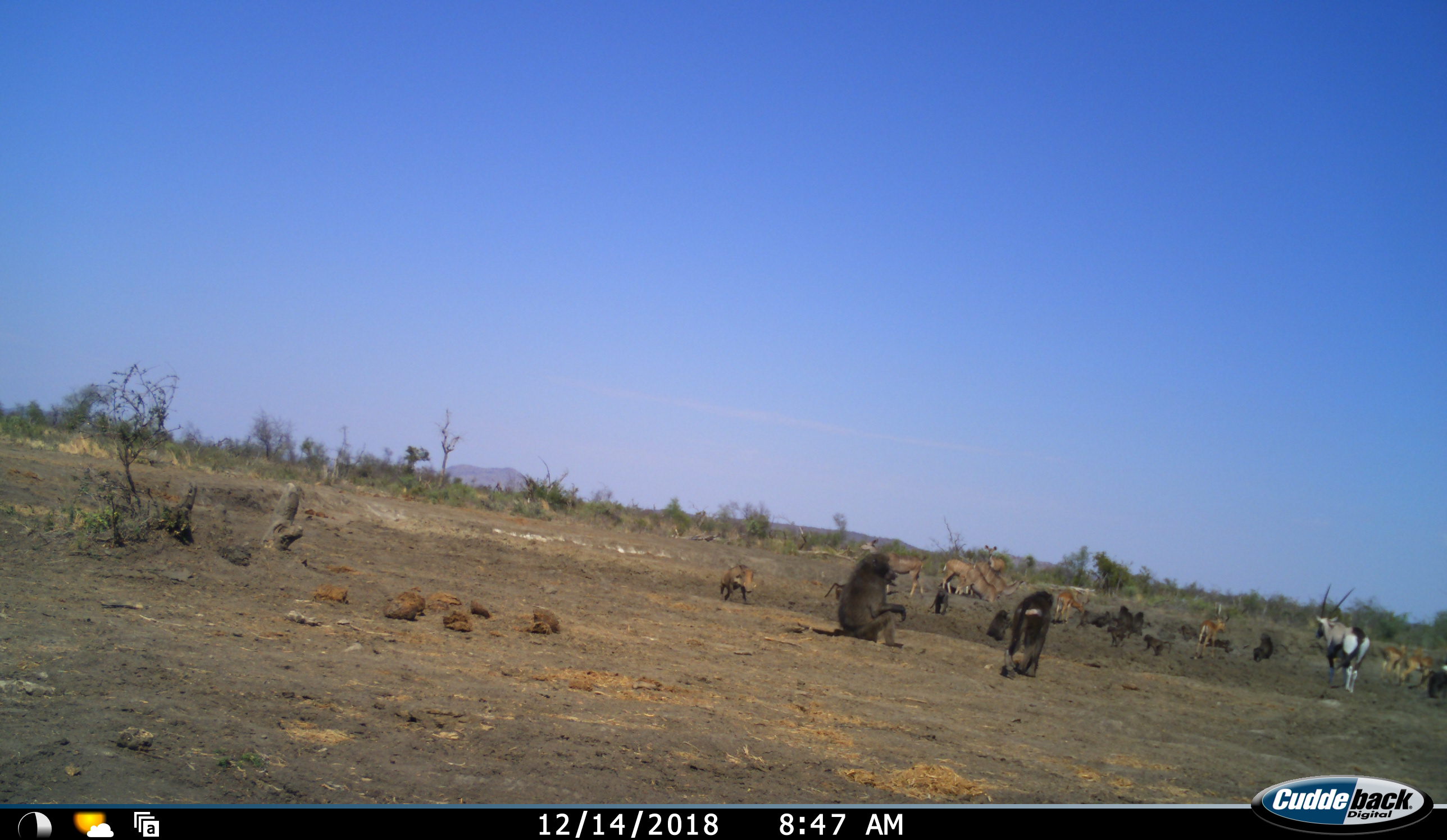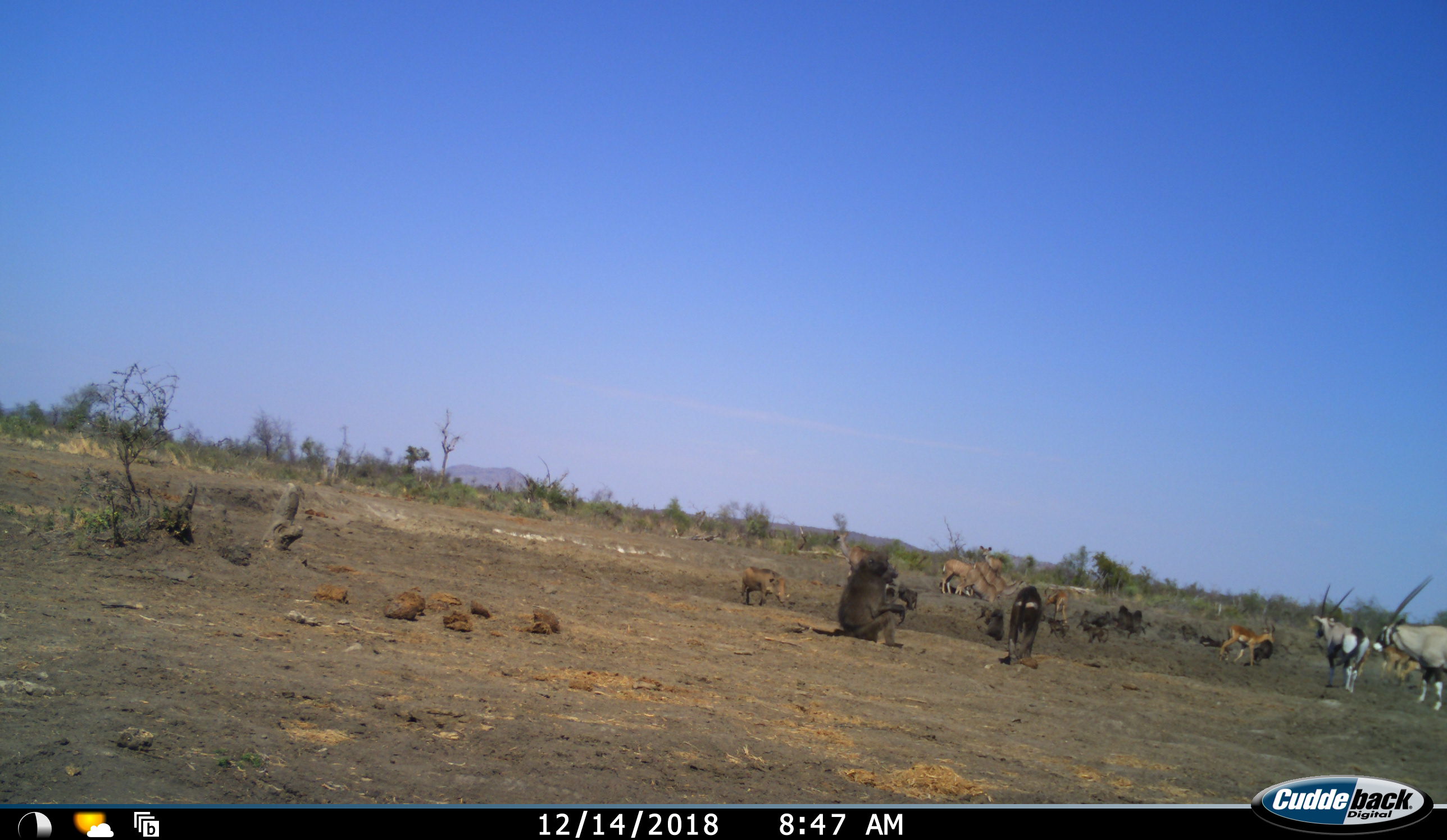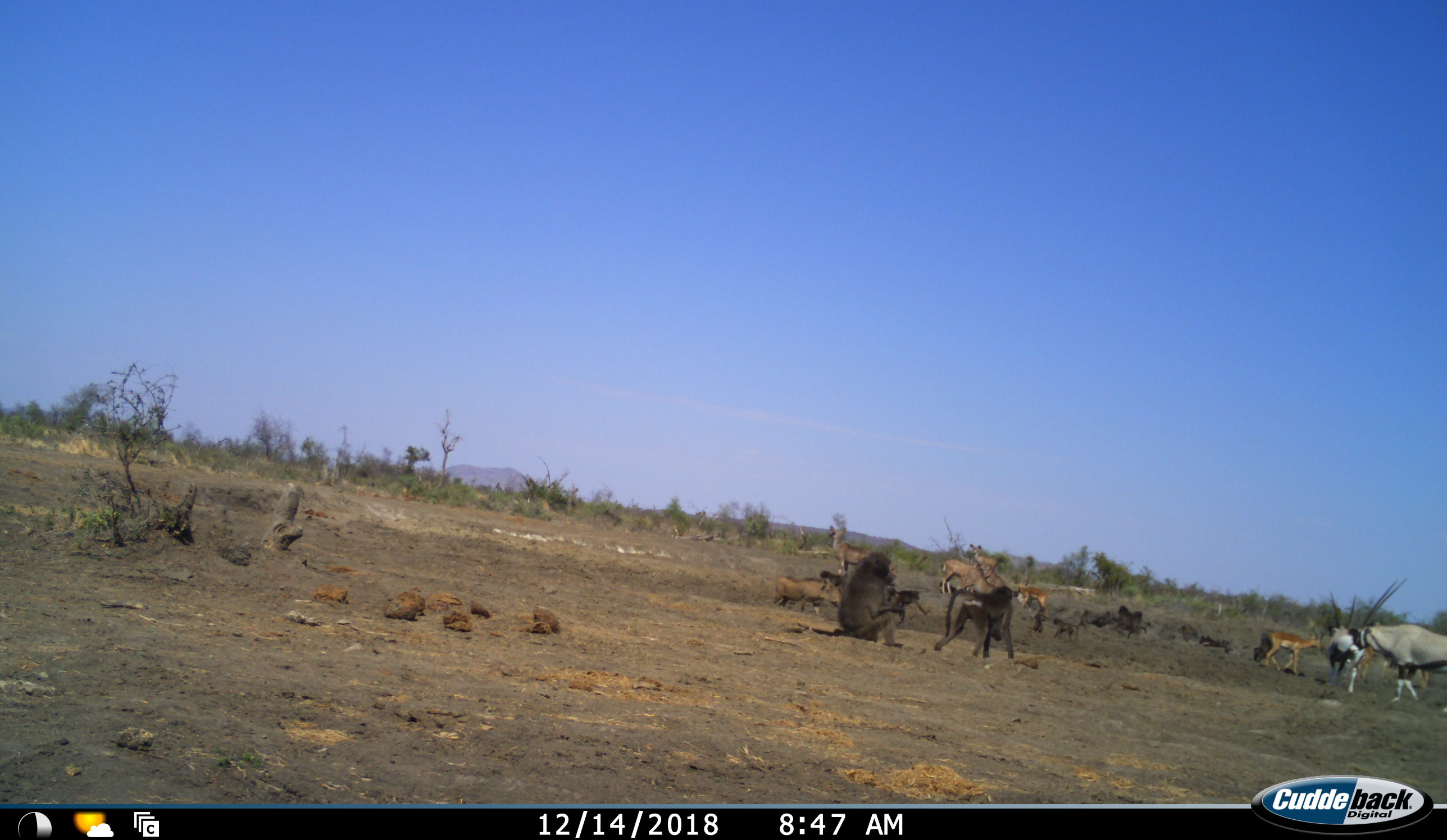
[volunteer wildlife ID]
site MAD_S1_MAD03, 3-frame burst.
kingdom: Animalia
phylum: Chordata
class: Mammalia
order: Primates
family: Cercopithecidae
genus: Papio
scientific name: Papio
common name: baboon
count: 11-50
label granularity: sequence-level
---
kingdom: Animalia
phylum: Chordata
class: Mammalia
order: Artiodactyla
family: Bovidae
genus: Oryx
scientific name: Oryx gazella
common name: gemsbok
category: oryx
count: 2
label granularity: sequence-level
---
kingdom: Animalia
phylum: Chordata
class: Mammalia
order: Artiodactyla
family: Bovidae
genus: Aepyceros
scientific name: Aepyceros melampus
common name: impala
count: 6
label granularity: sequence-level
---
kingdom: Animalia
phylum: Chordata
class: Mammalia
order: Artiodactyla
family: Suidae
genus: Phacochoerus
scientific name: Phacochoerus africanus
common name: warthog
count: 1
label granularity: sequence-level